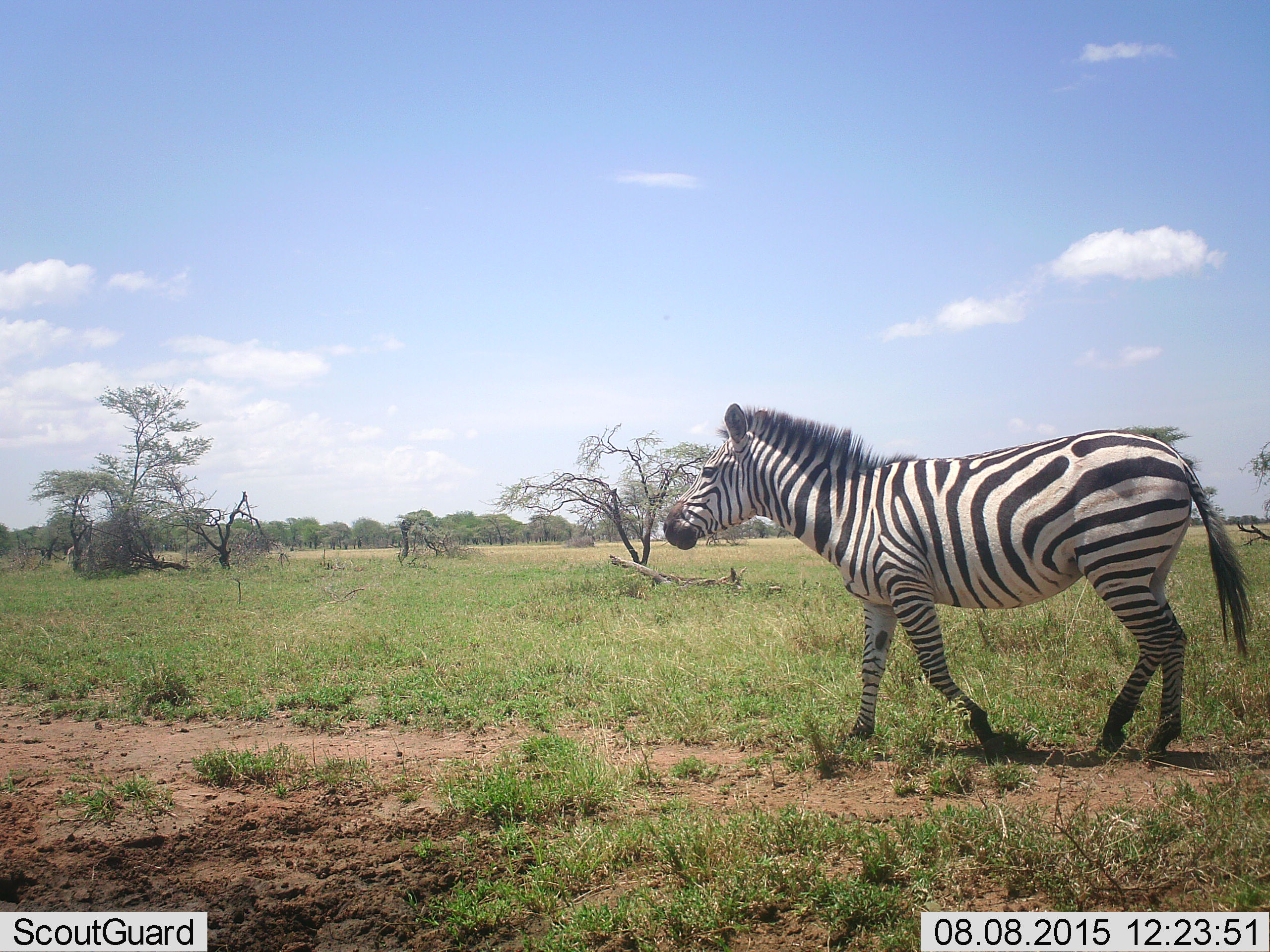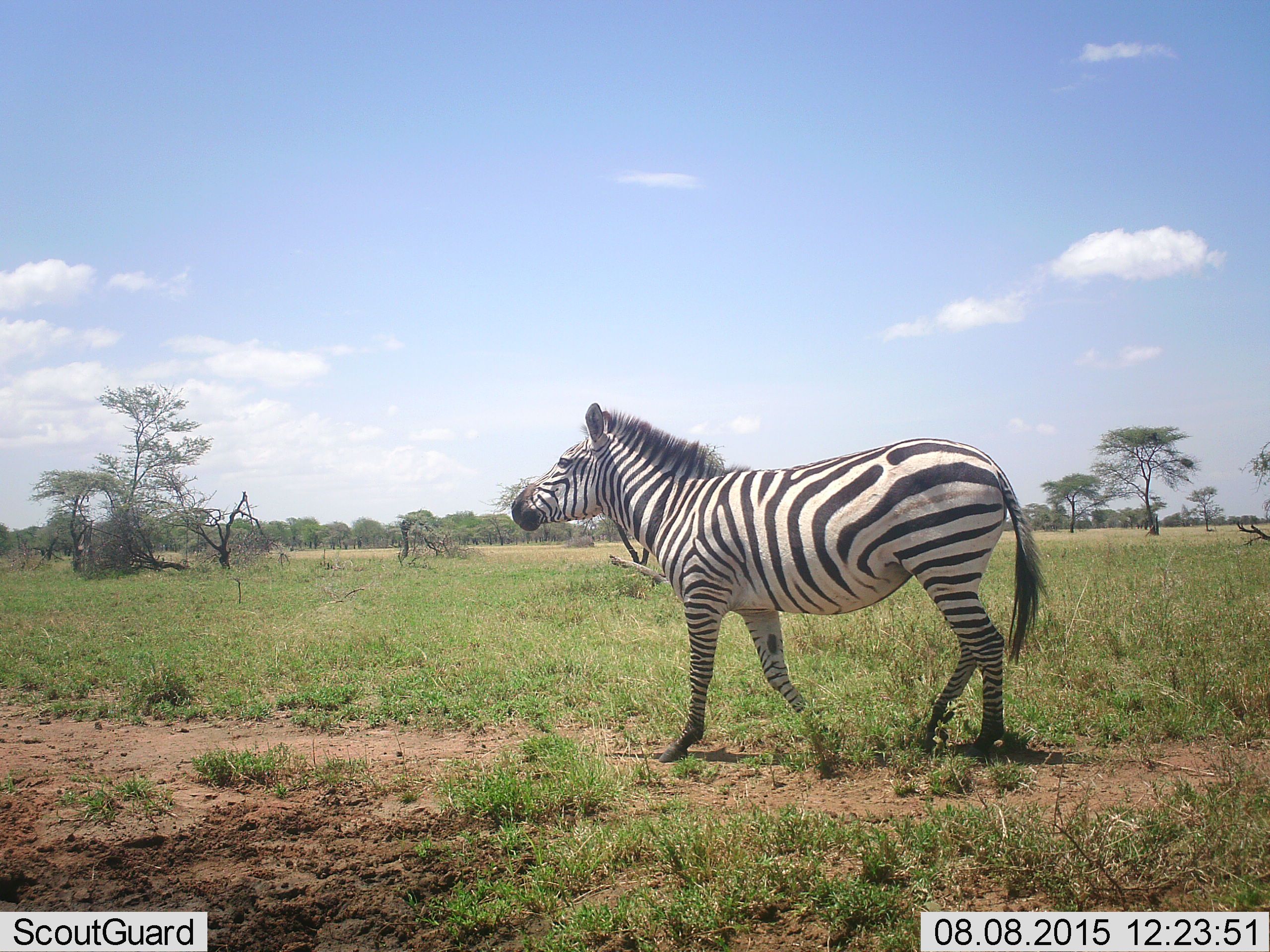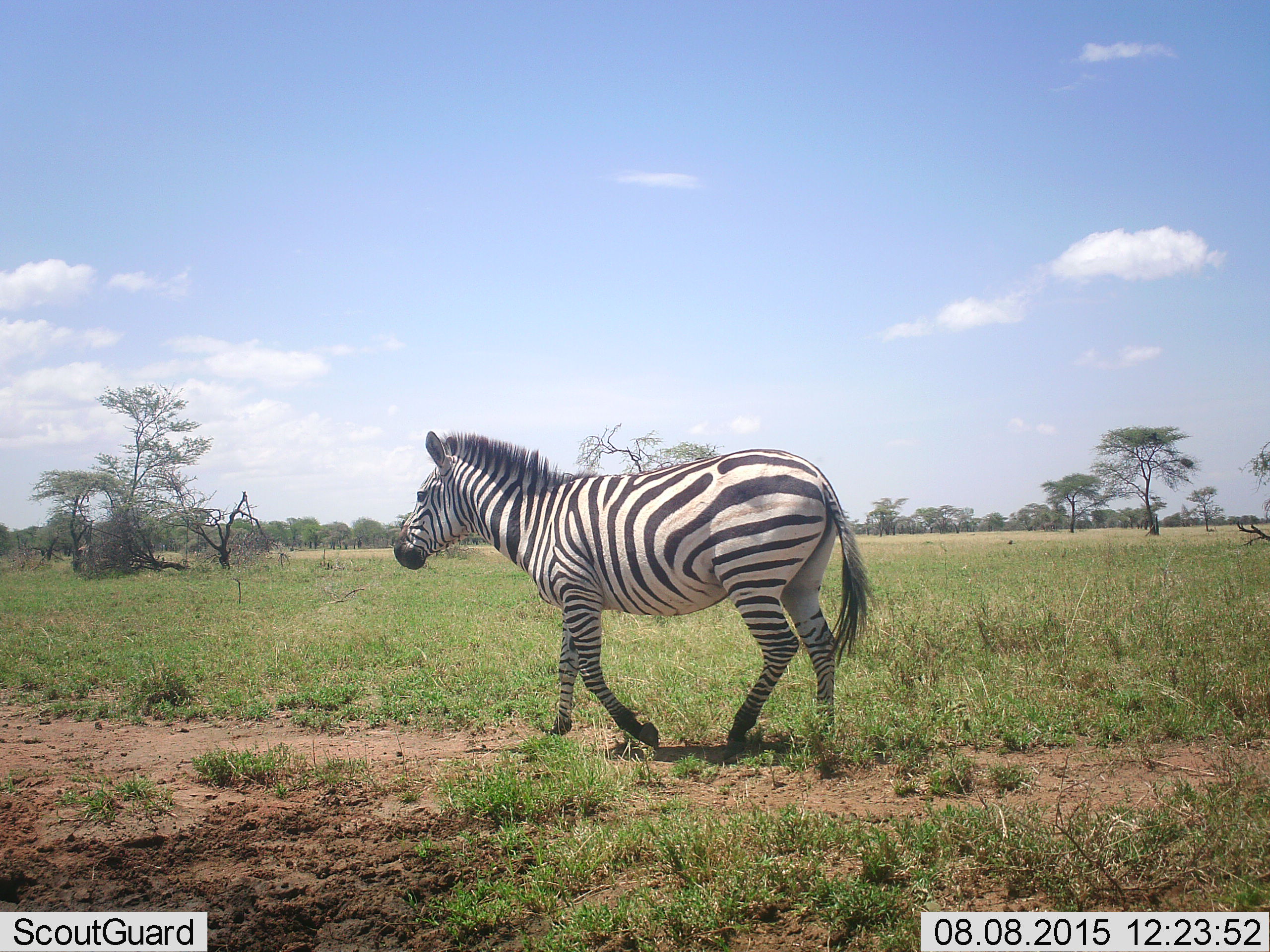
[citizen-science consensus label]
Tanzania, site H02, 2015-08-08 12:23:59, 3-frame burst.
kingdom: Animalia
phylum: Chordata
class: Mammalia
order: Perissodactyla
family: Equidae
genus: Equus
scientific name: Equus quagga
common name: plains zebra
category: zebra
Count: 1.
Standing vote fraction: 0%.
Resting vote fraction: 0%.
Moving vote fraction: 100%.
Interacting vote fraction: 0%.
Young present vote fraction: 0%.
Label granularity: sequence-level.